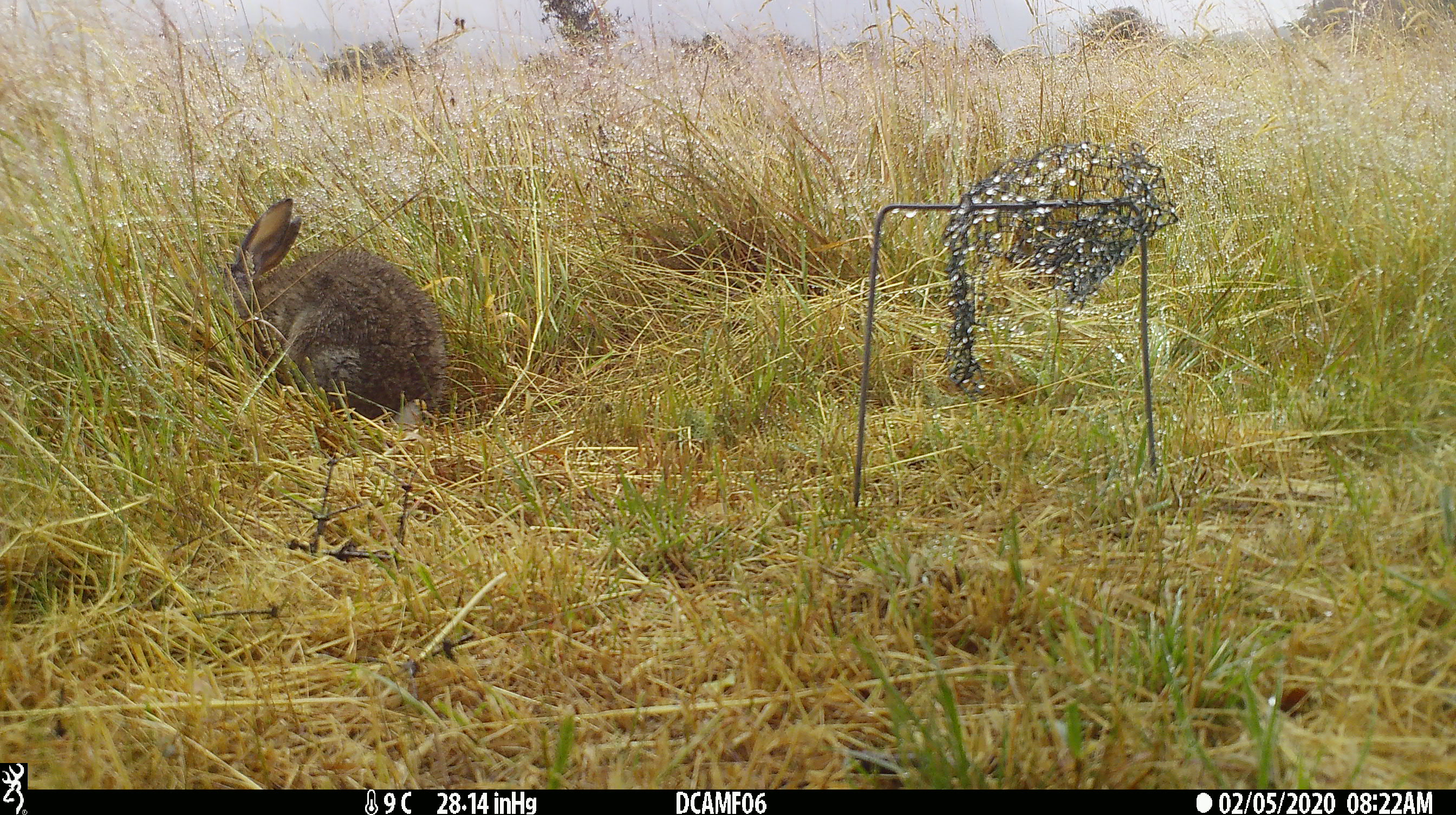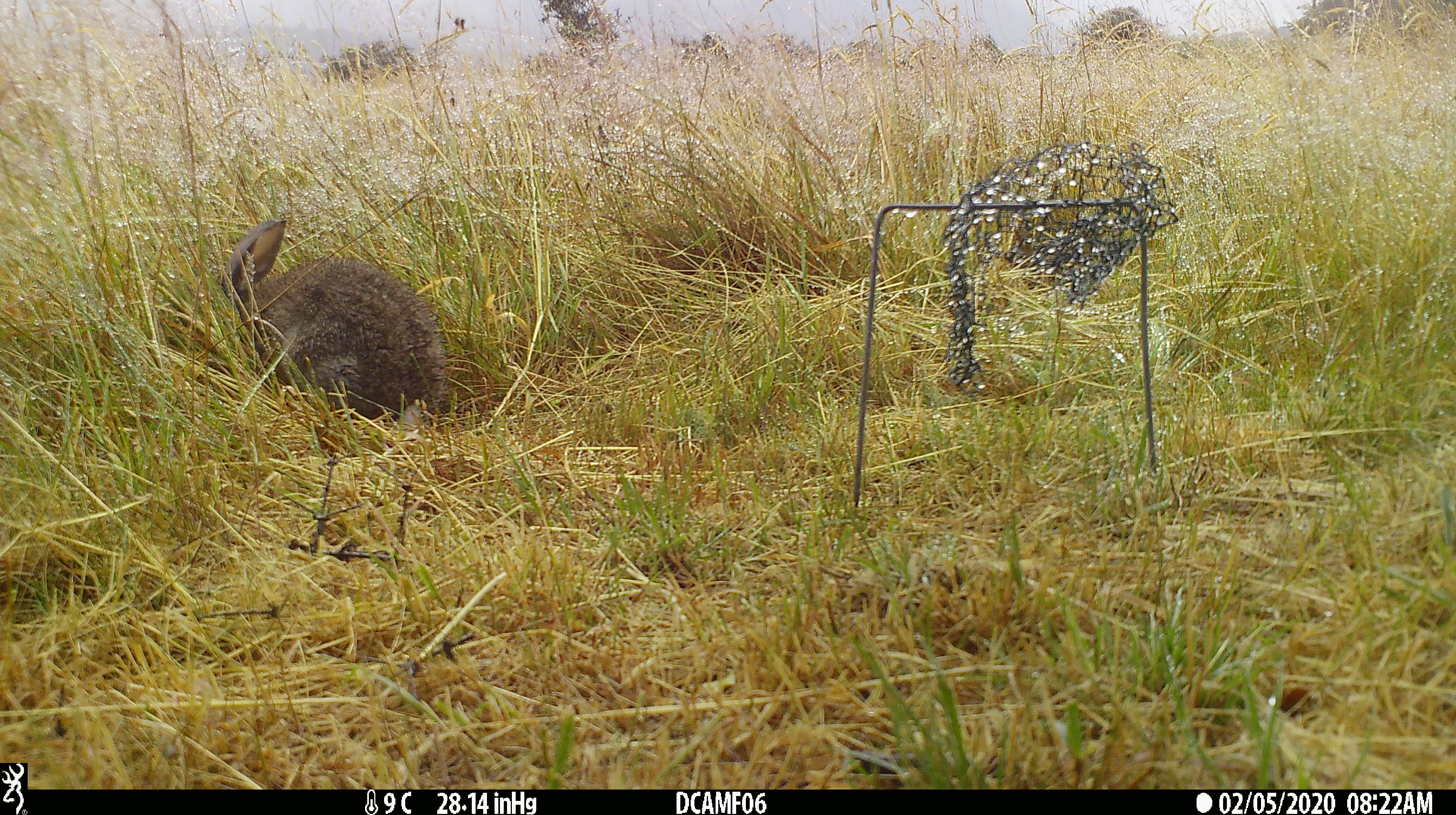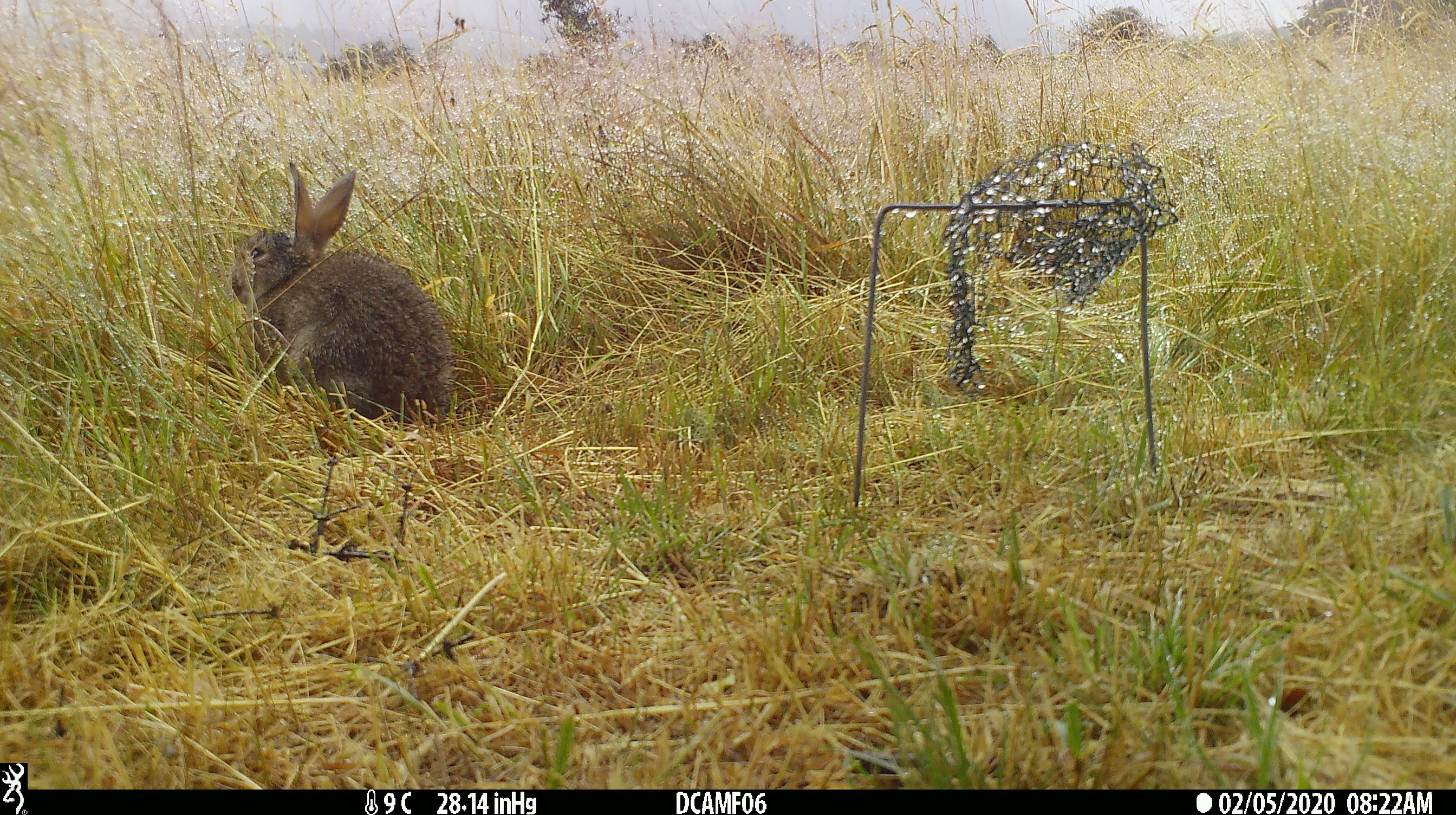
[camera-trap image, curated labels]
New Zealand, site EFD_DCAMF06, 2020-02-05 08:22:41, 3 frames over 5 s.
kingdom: Animalia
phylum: Chordata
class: Mammalia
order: Lagomorpha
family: Leporidae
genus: Oryctolagus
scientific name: Oryctolagus cuniculus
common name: european rabbit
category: rabbit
Rabbit (european rabbit) (Oryctolagus cuniculus).